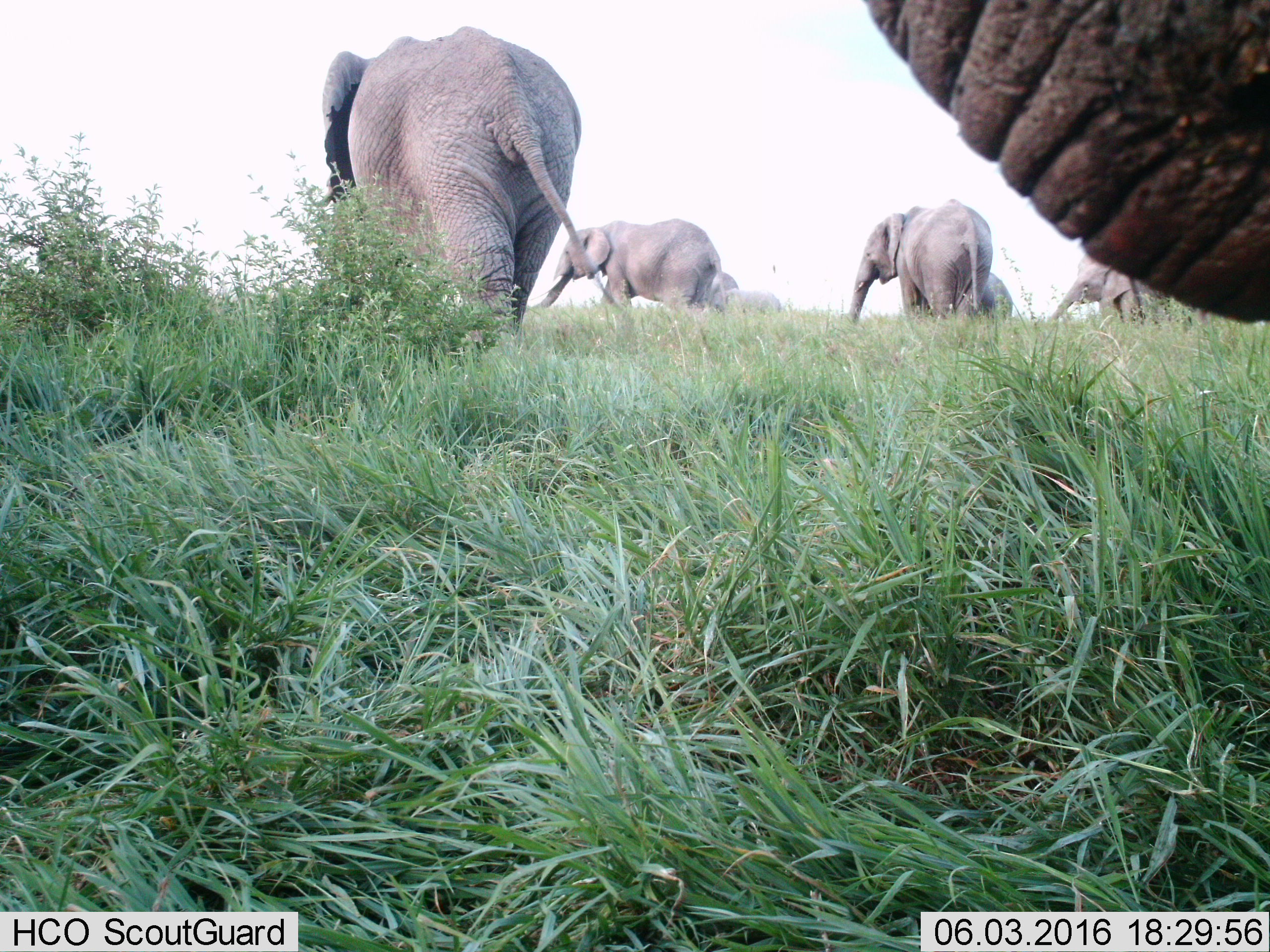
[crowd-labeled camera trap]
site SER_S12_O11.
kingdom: Animalia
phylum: Chordata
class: Mammalia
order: Proboscidea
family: Elephantidae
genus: Loxodonta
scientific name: Loxodonta africana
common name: african bush elephant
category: elephant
Elephant (african bush elephant) (Loxodonta africana), count 8. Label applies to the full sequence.